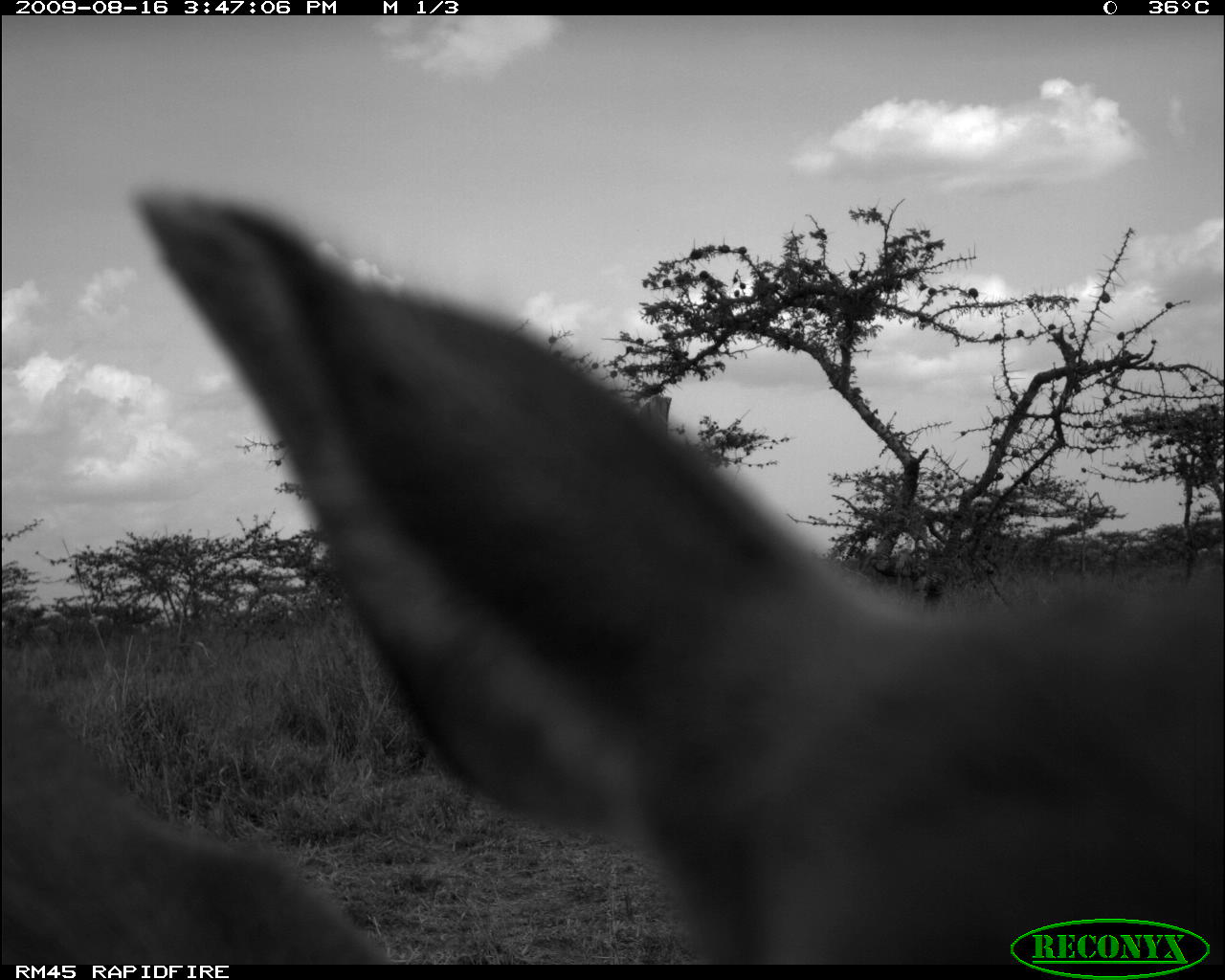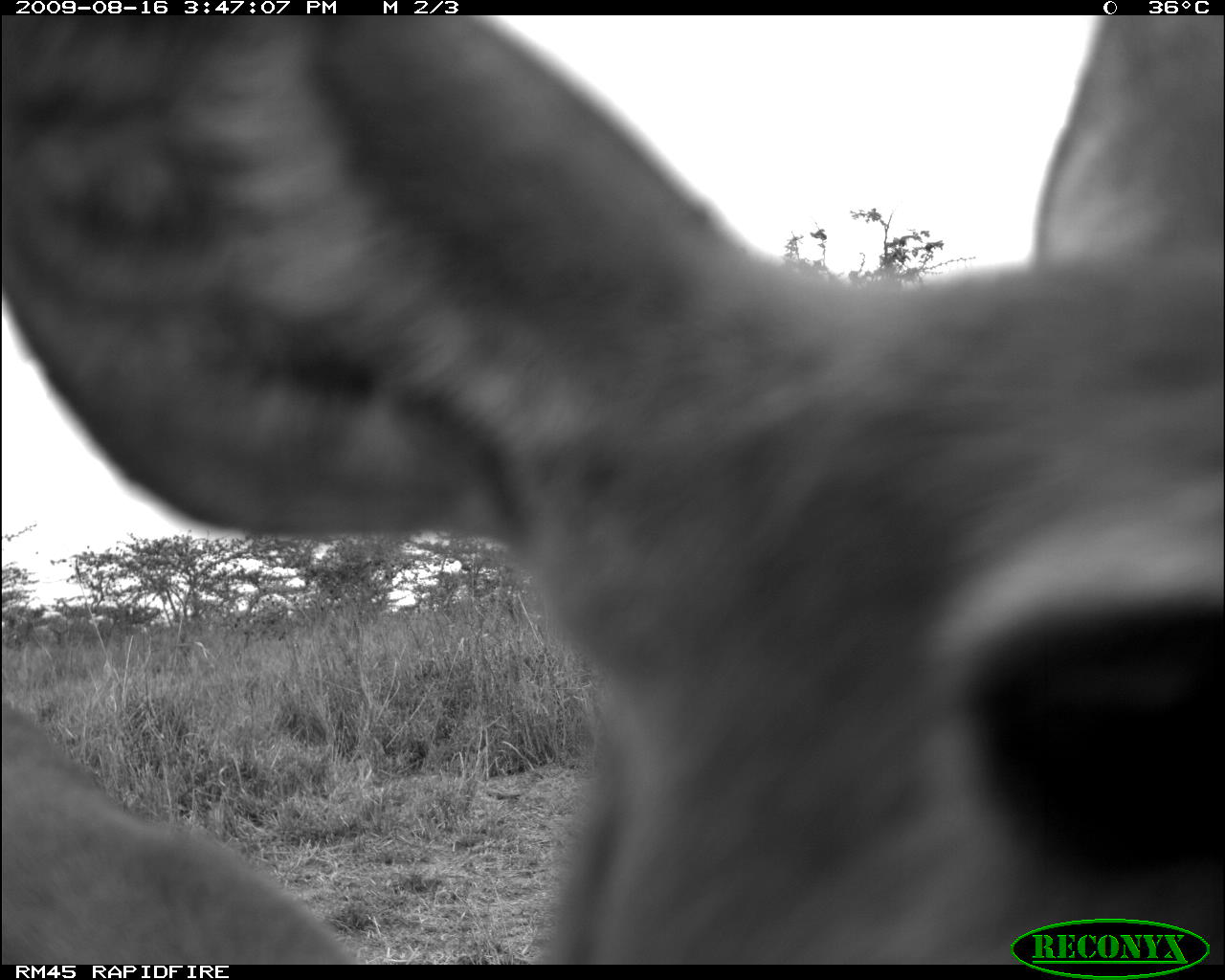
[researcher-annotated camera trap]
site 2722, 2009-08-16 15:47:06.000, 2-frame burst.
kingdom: Animalia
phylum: Chordata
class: Mammalia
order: Artiodactyla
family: Bovidae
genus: Raphicerus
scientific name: Raphicerus campestris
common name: steenbok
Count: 1.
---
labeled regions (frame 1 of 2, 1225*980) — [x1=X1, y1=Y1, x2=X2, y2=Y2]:
raphicerus campestris: [x1=1, y1=186, x2=1224, y2=962]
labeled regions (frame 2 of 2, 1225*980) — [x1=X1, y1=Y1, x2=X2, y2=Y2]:
raphicerus campestris: [x1=0, y1=15, x2=1225, y2=965]